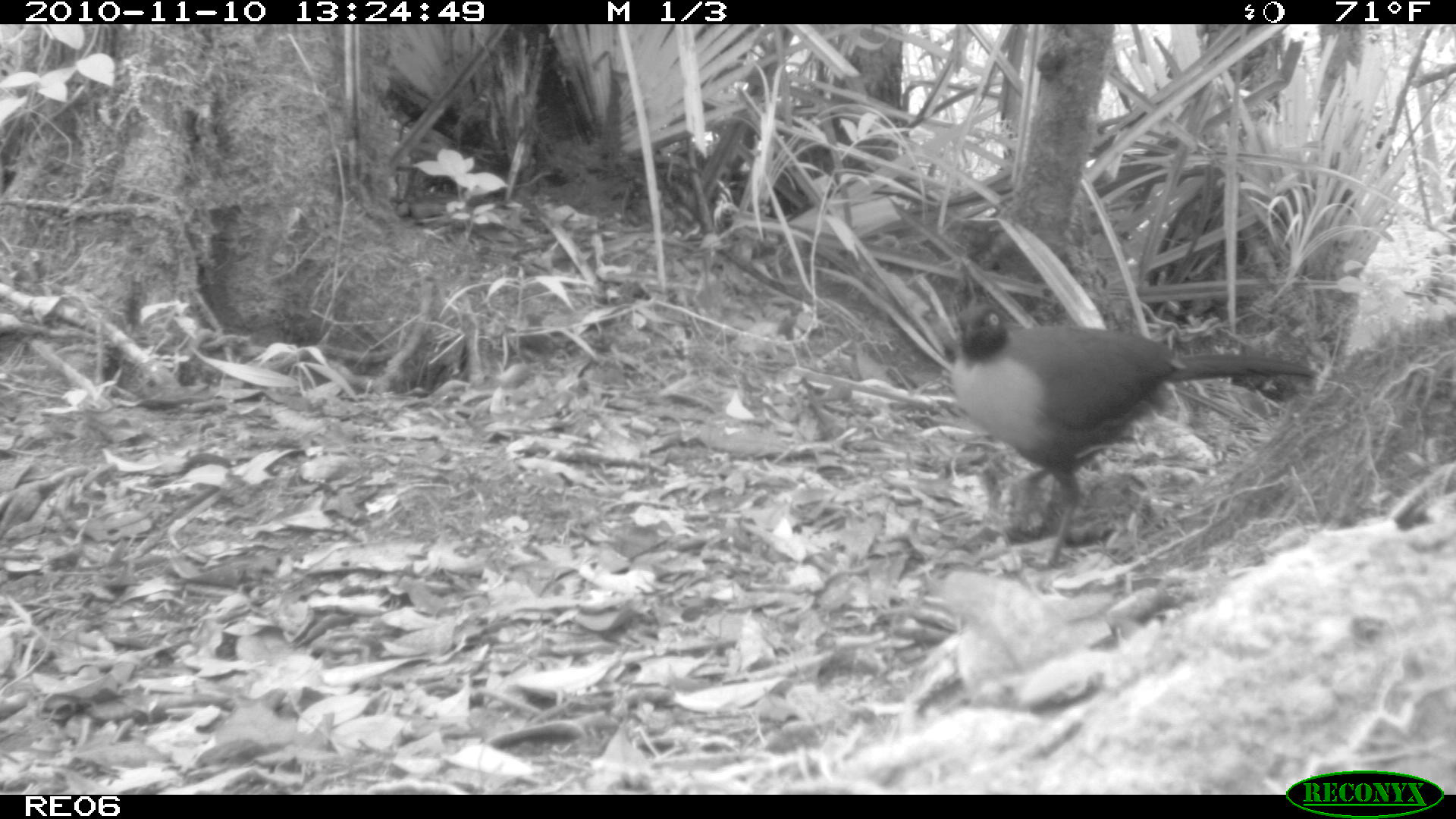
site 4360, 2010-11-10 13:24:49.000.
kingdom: Animalia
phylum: Chordata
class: Aves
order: Cuculiformes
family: Cuculidae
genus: Coua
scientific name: Coua serriana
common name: red-breasted coua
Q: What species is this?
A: Coua serriana (red-breasted coua).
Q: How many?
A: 1.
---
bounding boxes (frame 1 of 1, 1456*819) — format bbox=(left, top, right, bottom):
coua serriana: bbox=(949, 302, 1318, 571)